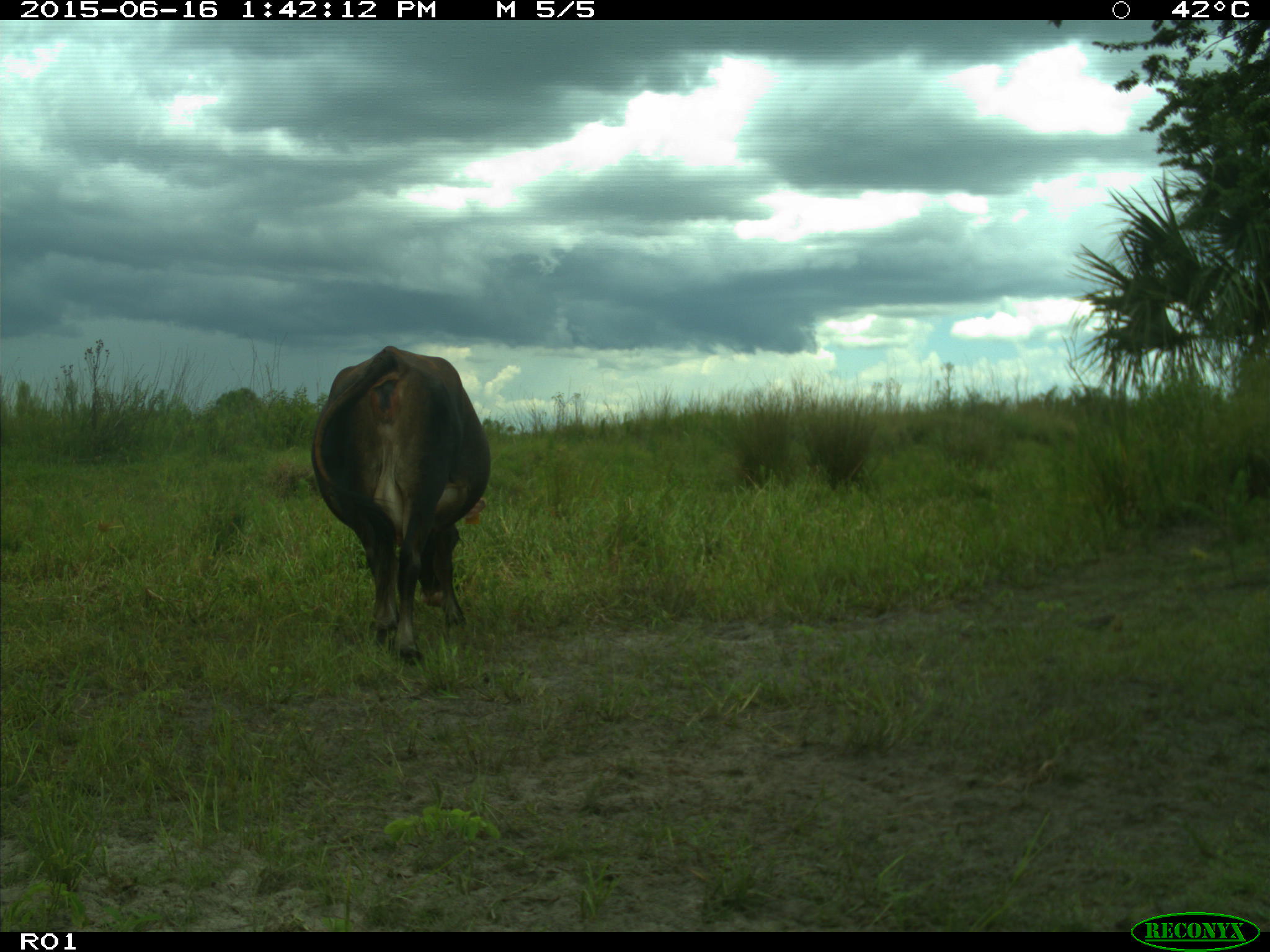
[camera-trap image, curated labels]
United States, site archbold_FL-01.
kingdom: Animalia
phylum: Chordata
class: Mammalia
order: Artiodactyla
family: Bovidae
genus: Bos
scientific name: Bos taurus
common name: domestic cow